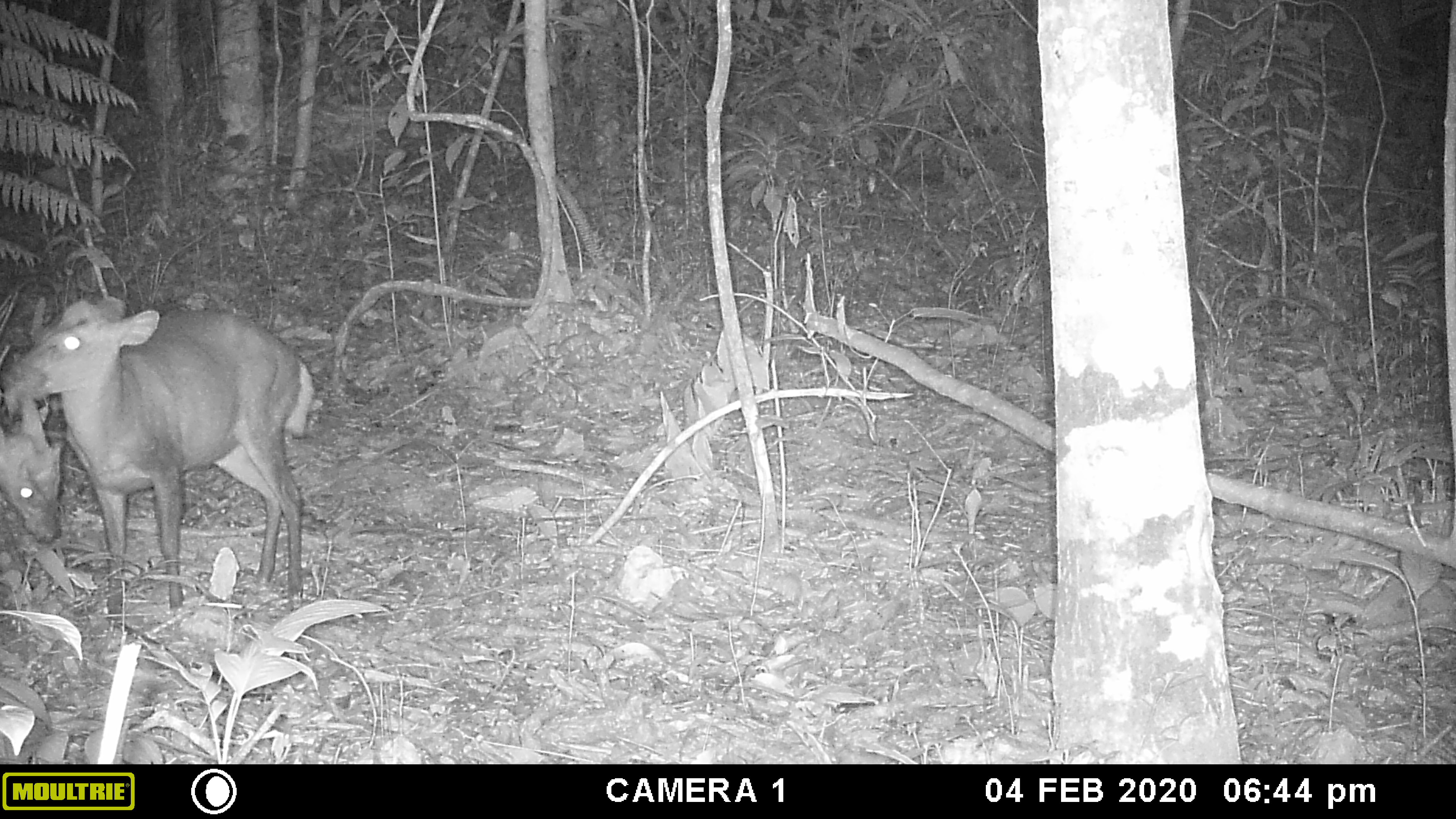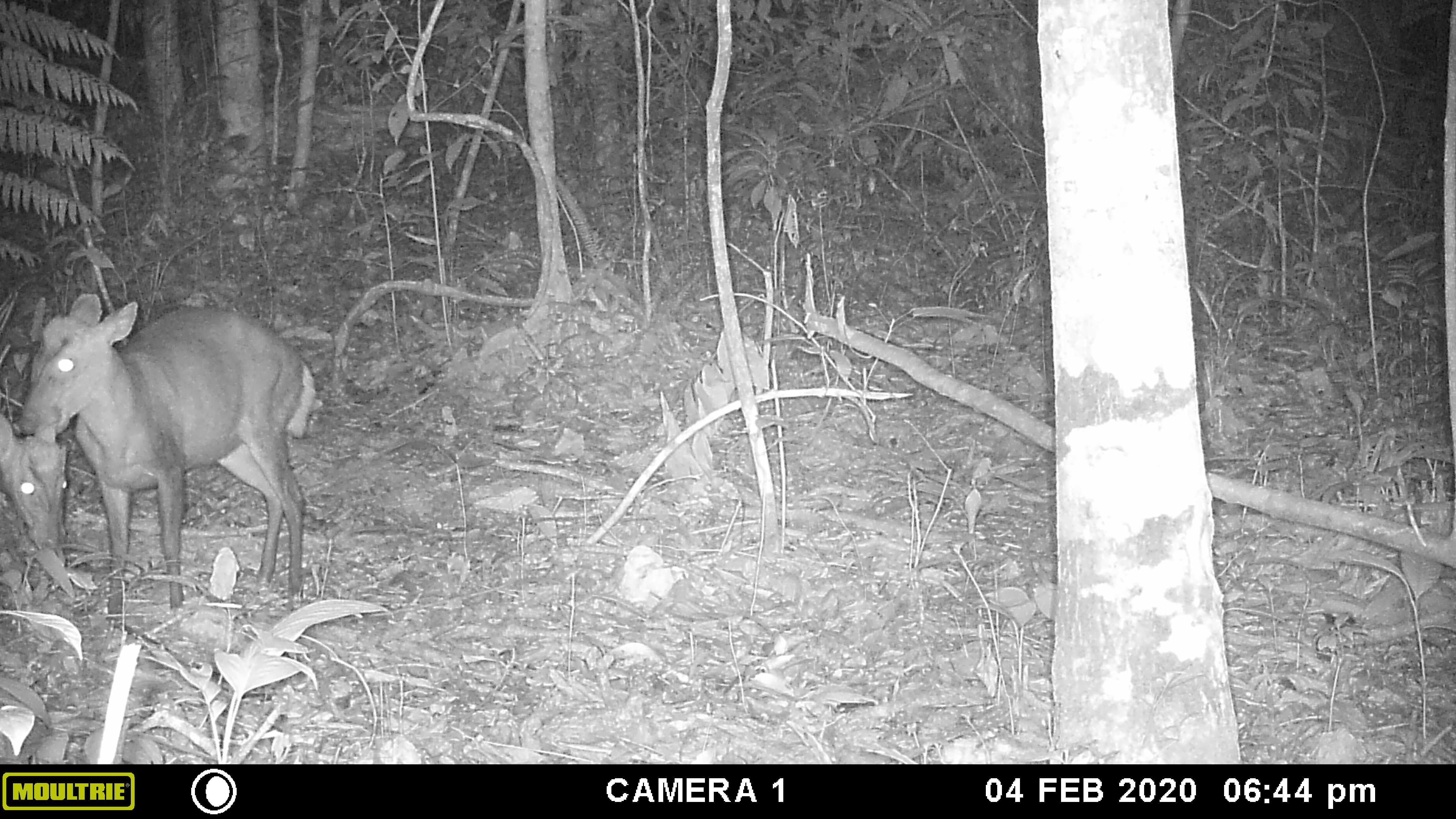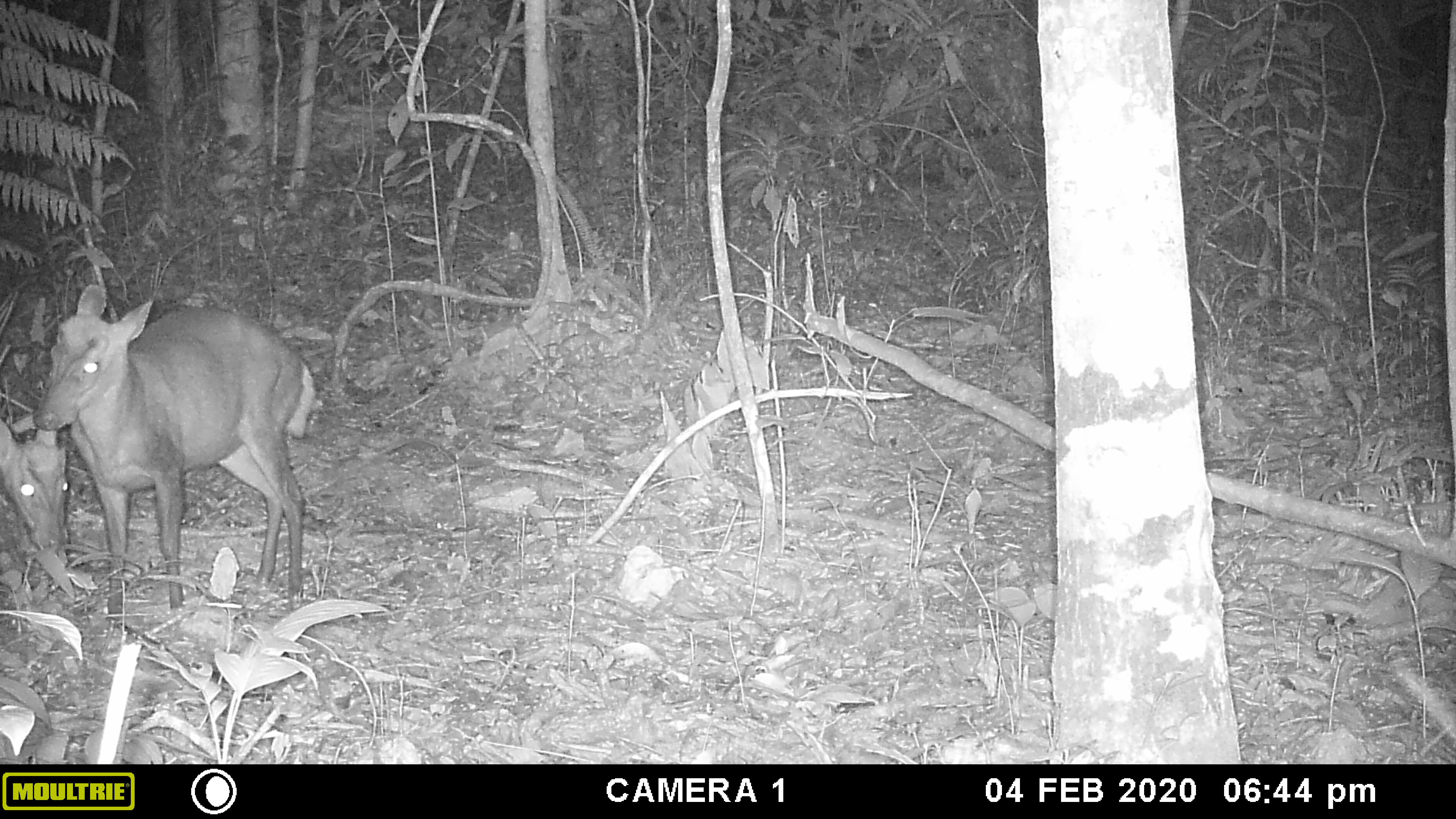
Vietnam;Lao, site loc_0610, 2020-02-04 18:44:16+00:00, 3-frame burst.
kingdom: Animalia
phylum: Chordata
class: Mammalia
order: Artiodactyla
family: Cervidae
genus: Muntiacus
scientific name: Muntiacus rooseveltorum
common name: roosevelt's muntjac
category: roosevelts muntjac group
Roosevelts muntjac group (roosevelt's muntjac) (Muntiacus rooseveltorum). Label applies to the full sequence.